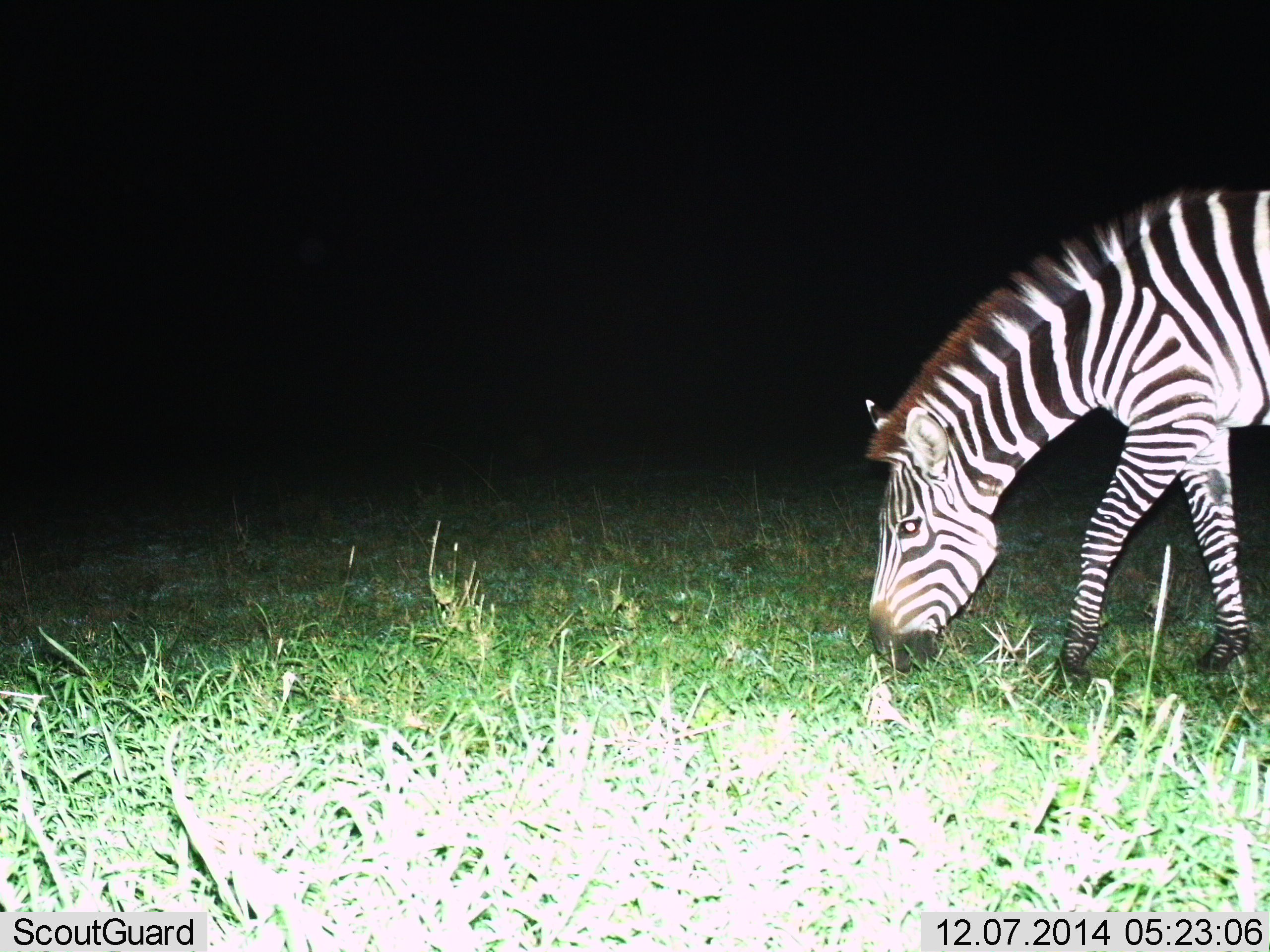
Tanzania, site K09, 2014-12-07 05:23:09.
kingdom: Animalia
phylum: Chordata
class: Mammalia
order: Perissodactyla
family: Equidae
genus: Equus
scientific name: Equus quagga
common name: plains zebra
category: zebra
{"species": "zebra (plains zebra) (Equus quagga)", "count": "1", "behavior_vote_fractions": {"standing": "10%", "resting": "0%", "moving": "0%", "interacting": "0%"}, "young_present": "0%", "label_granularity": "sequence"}